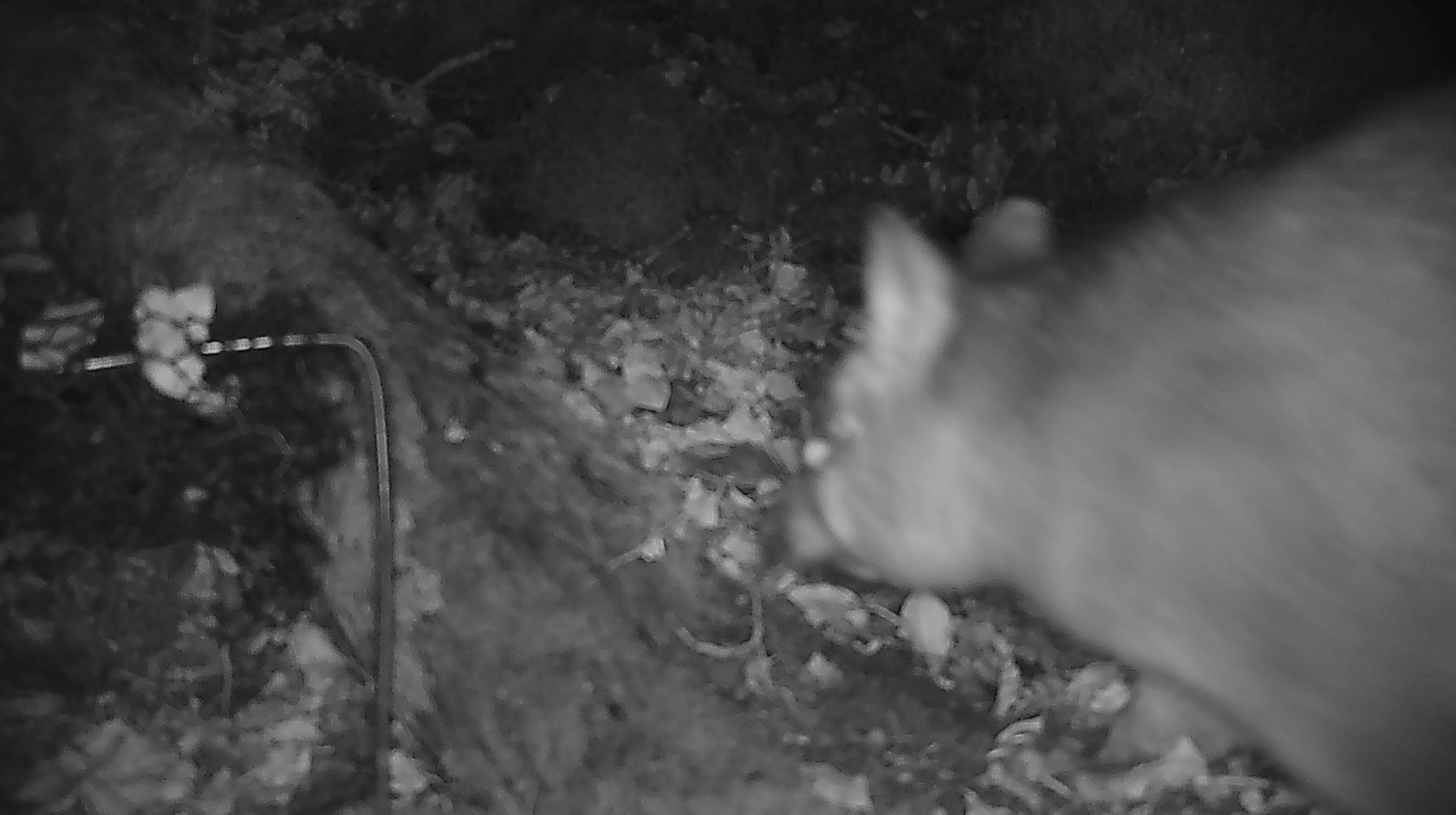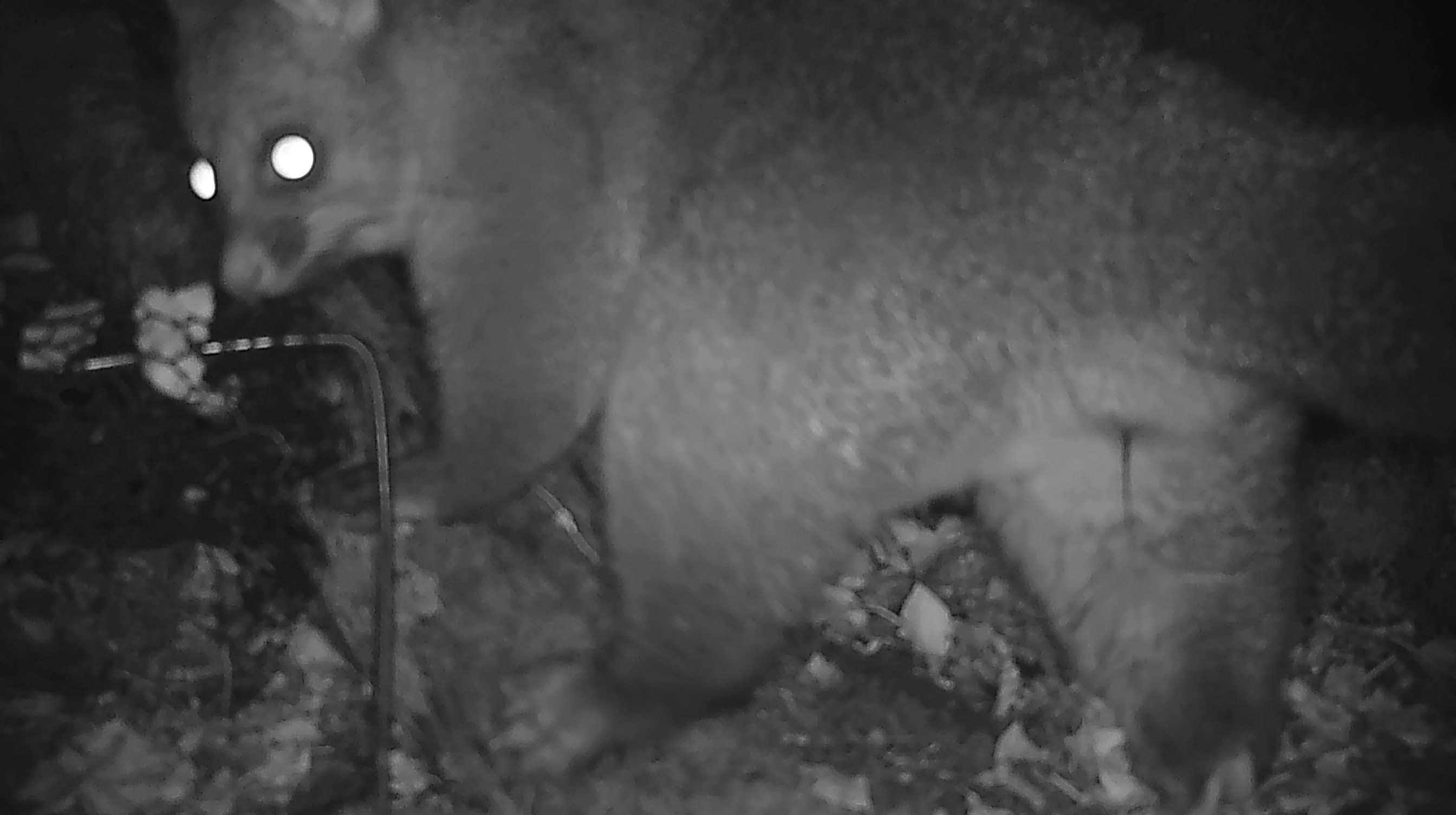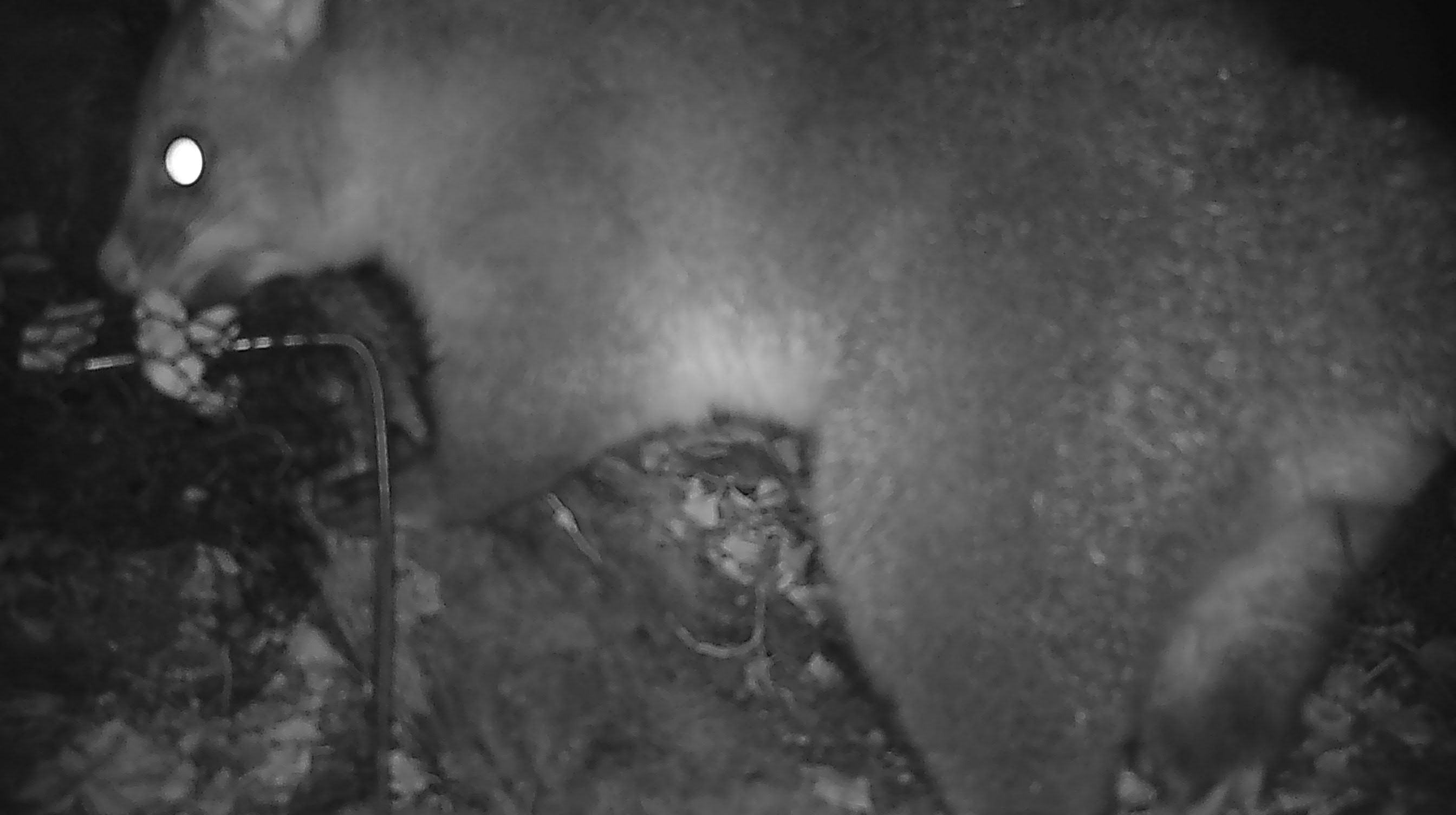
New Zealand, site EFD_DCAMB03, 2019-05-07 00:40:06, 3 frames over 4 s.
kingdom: Animalia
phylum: Chordata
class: Mammalia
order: Diprotodontia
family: Phalangeridae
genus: Trichosurus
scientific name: Trichosurus vulpecula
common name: common brushtail possum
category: possum